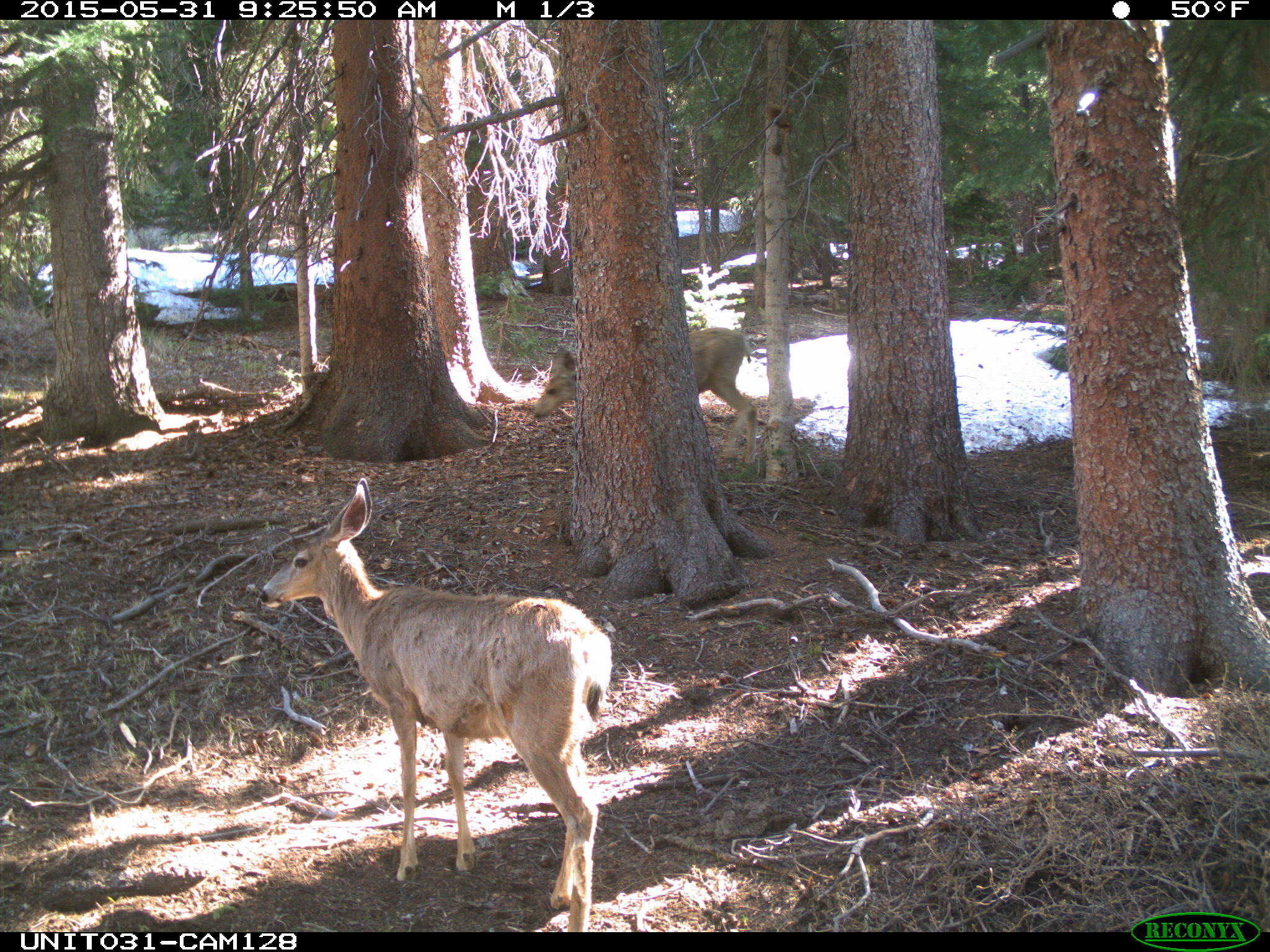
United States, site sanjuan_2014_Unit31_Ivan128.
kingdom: Animalia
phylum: Chordata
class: Mammalia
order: Artiodactyla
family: Cervidae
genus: Odocoileus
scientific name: Odocoileus hemionus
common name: mule deer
Odocoileus hemionus (mule deer).